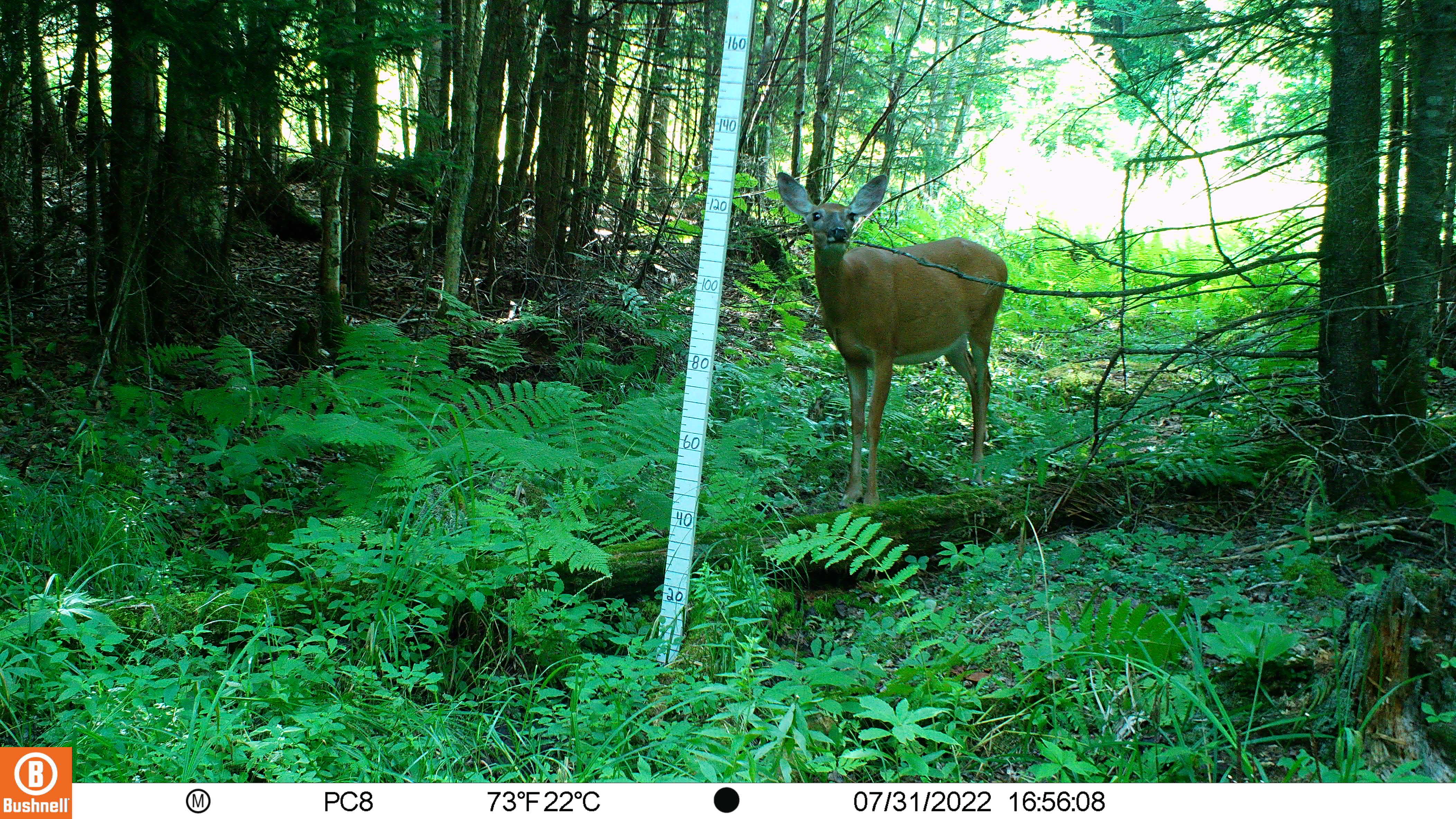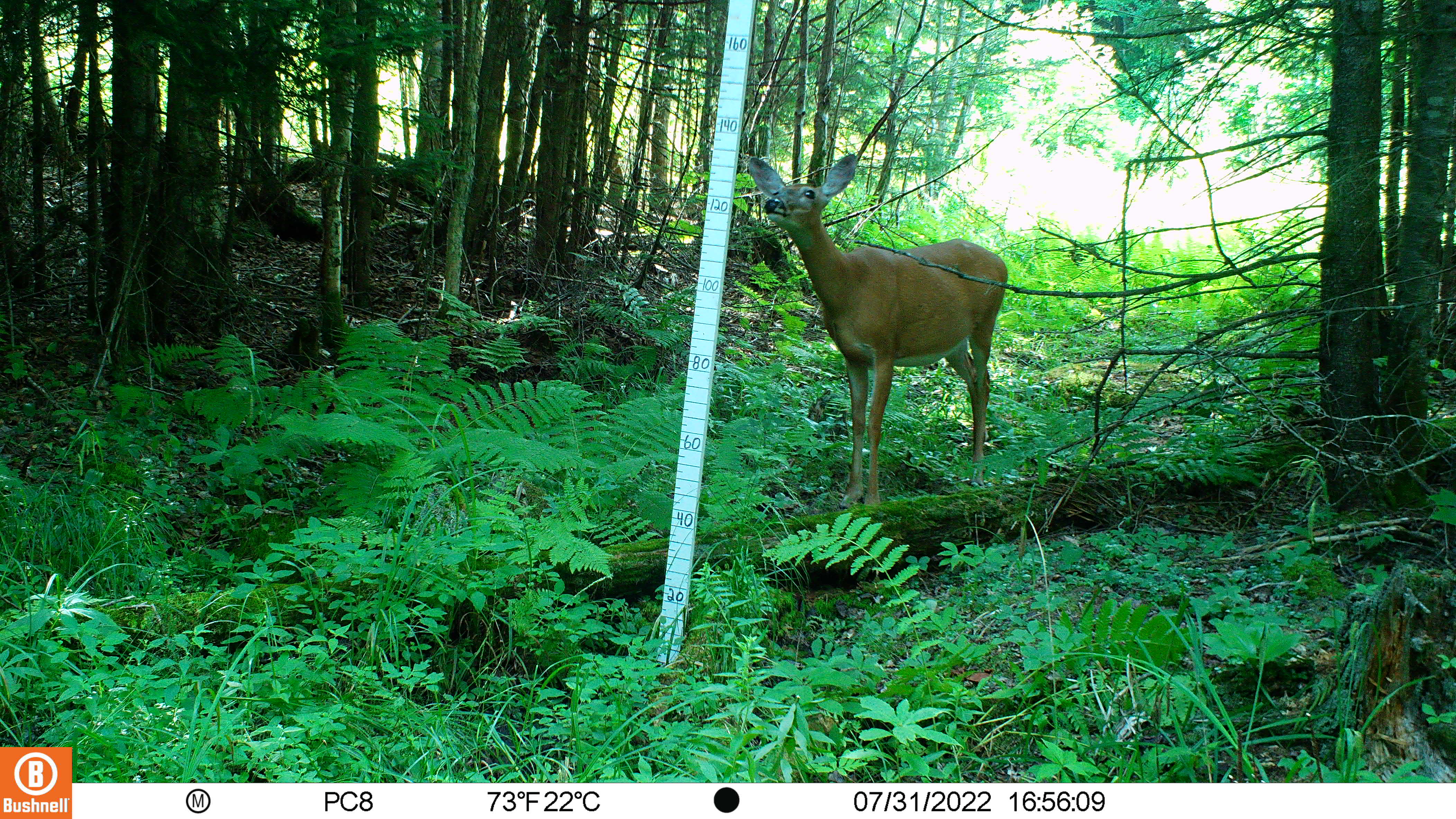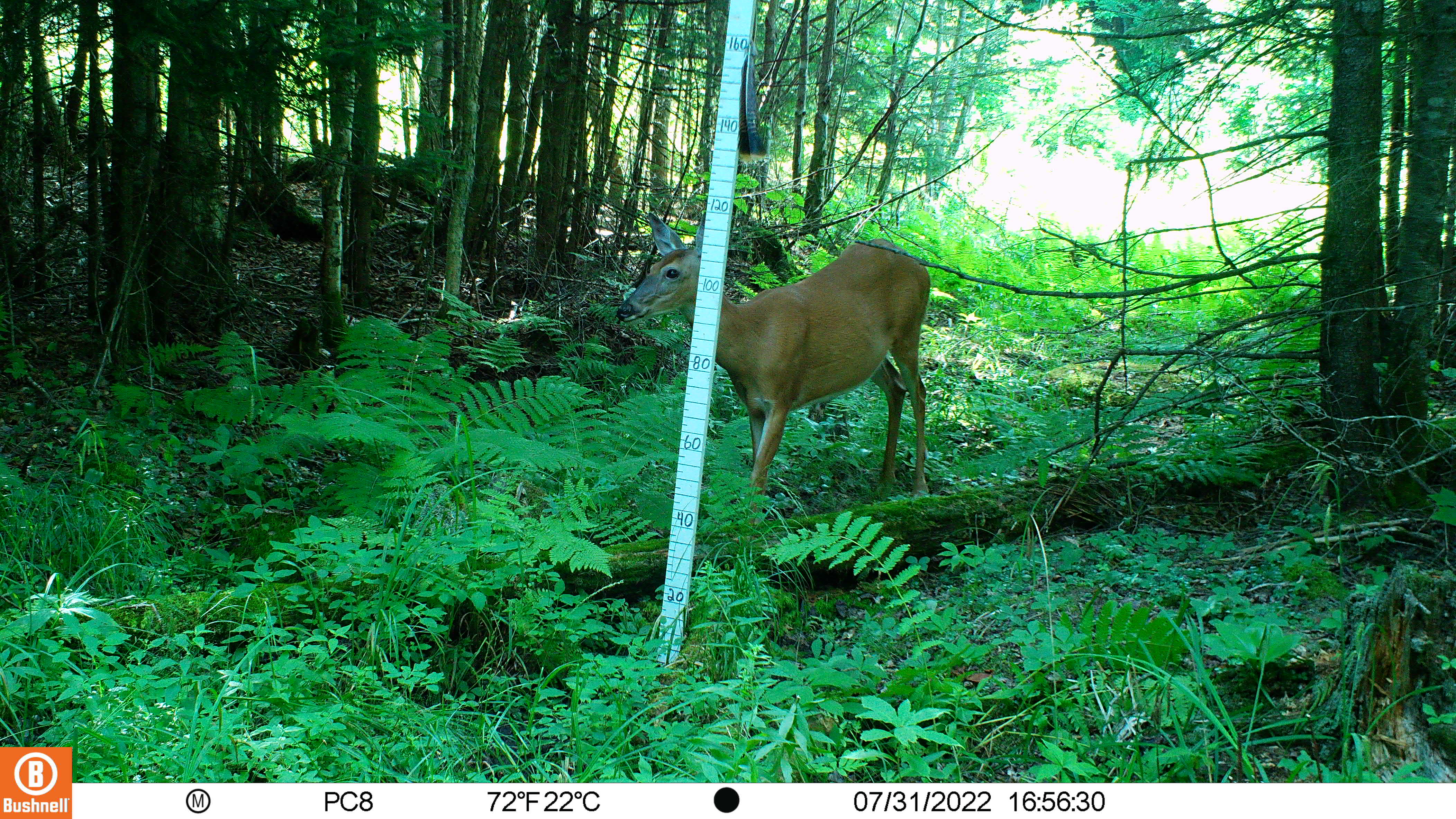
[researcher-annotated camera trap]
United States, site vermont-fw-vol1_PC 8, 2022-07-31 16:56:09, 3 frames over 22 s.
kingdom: Animalia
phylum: Chordata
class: Mammalia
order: Artiodactyla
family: Cervidae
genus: Odocoileus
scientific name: Odocoileus virginianus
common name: white-tailed deer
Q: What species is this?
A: White-tailed deer (Odocoileus virginianus).